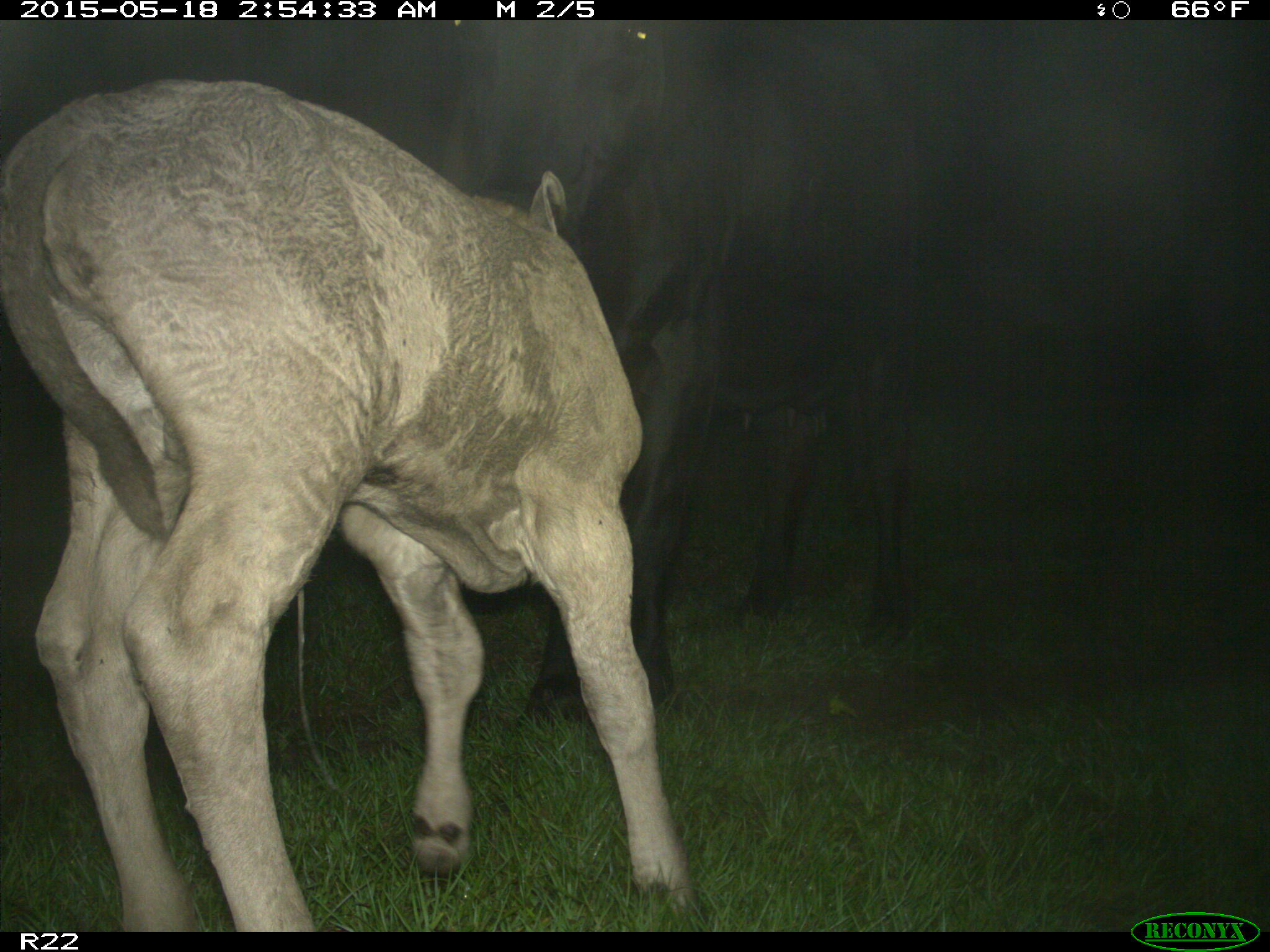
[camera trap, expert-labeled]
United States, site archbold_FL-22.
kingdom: Animalia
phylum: Chordata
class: Mammalia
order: Artiodactyla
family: Bovidae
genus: Bos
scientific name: Bos taurus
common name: domestic cow